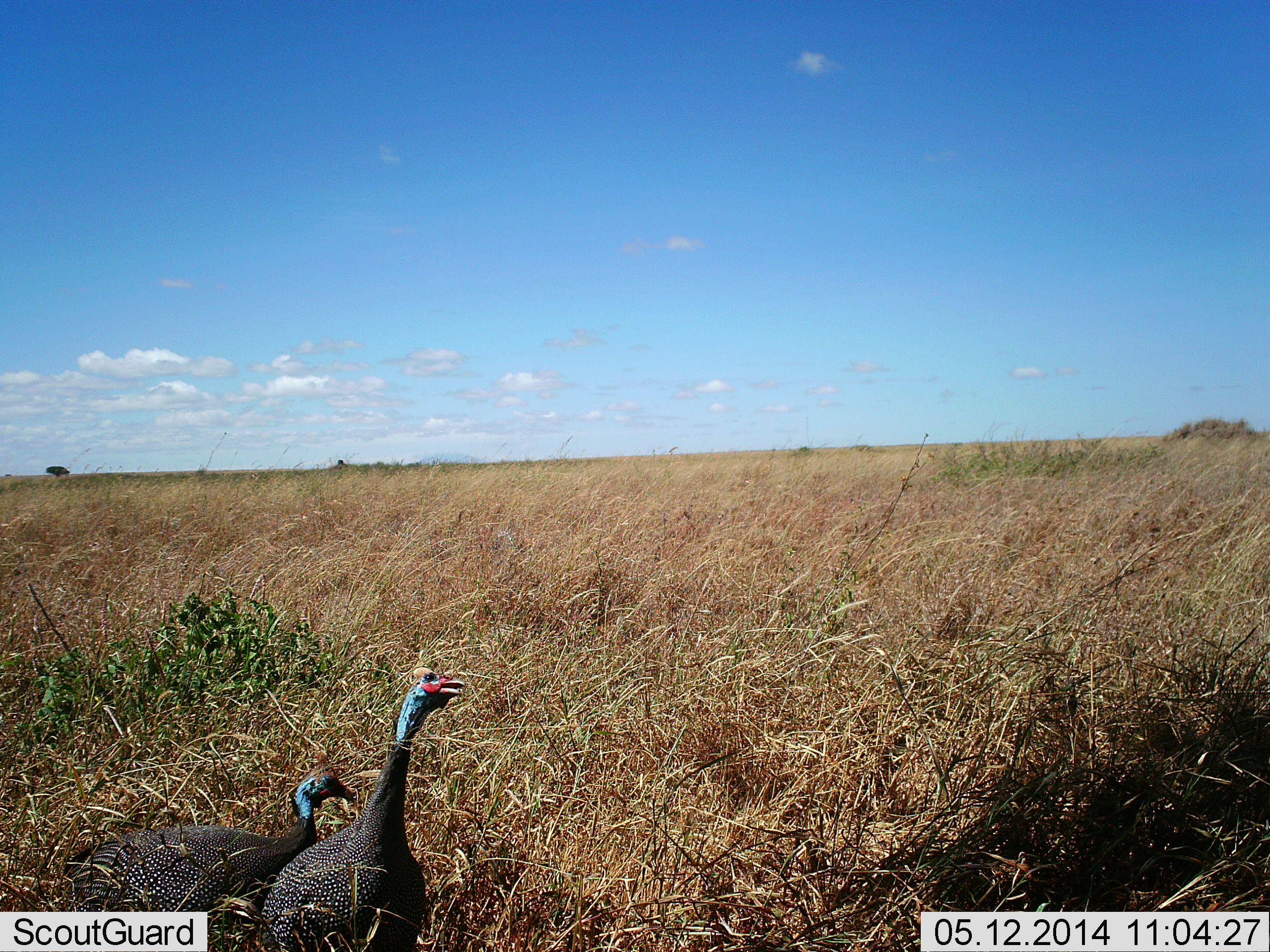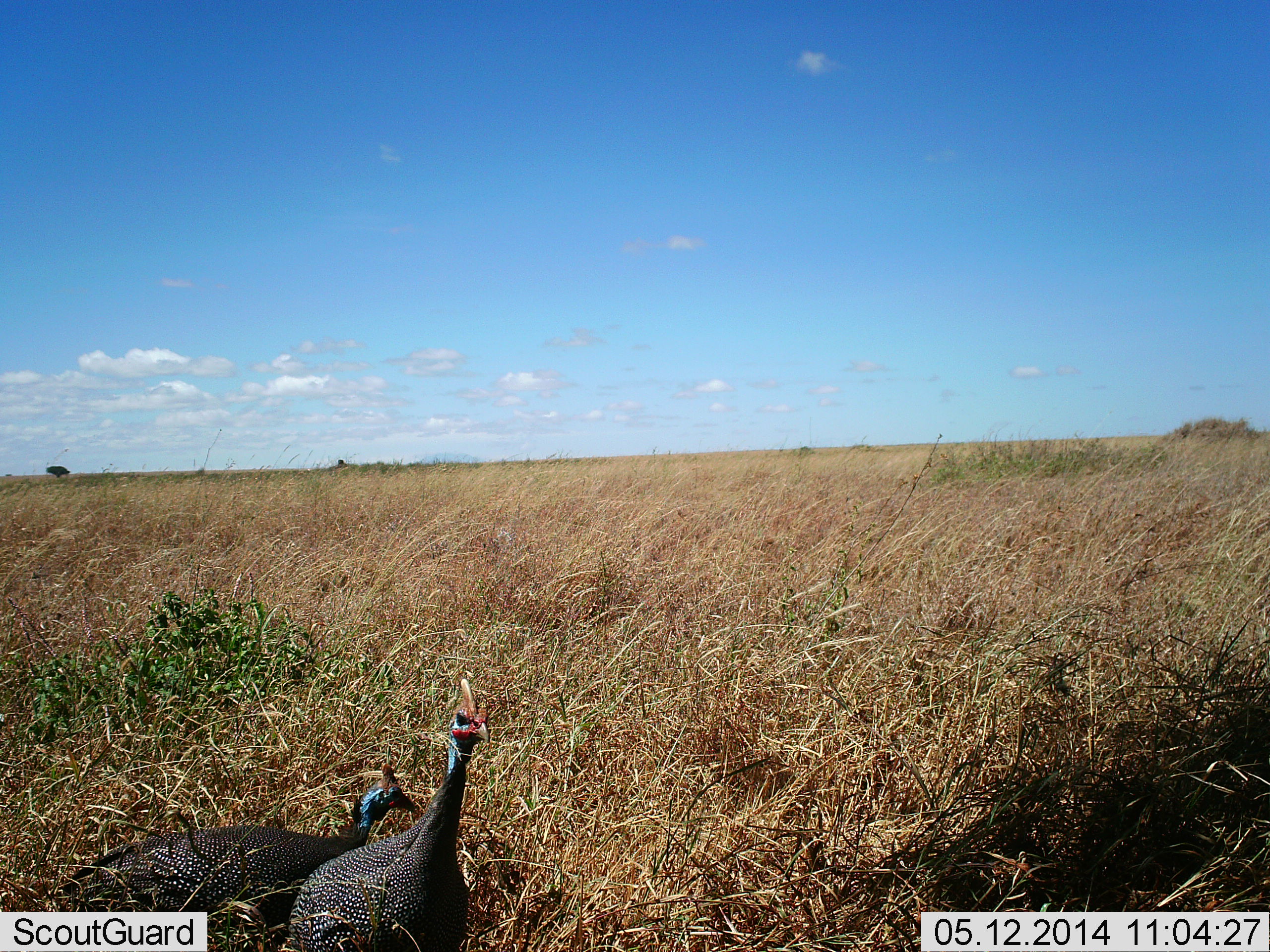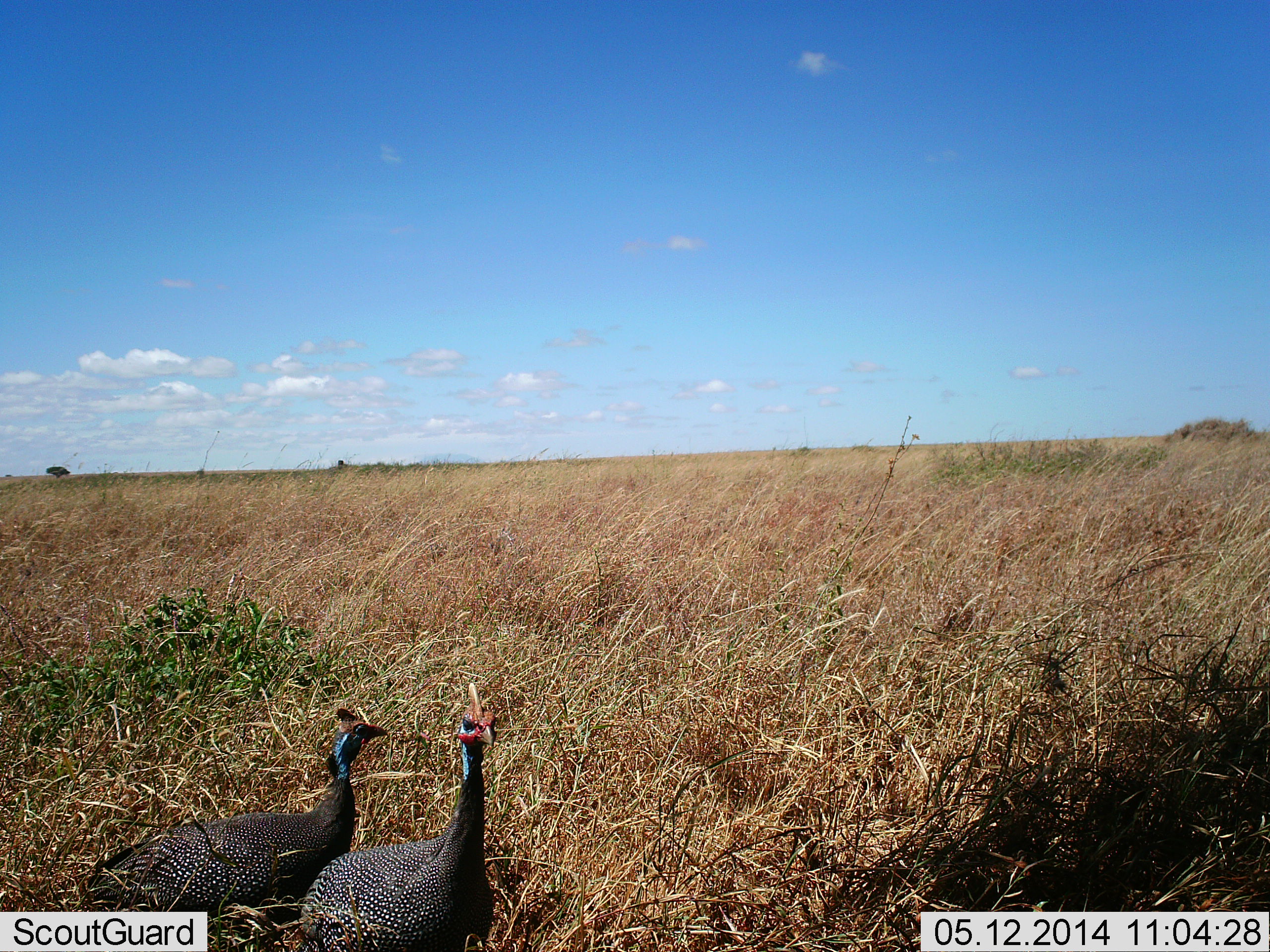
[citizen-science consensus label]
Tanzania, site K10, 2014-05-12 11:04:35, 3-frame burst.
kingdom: Animalia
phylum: Chordata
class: Aves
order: Galliformes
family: Numididae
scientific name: Numididae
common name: guinea fowl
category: guineafowl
Guineafowl (guinea fowl) (Numididae), count 2. Behavior (volunteer vote fractions): standing 100%, resting 10%, moving 30%, interacting 0%. Young present (vote fraction): 0%. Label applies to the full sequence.